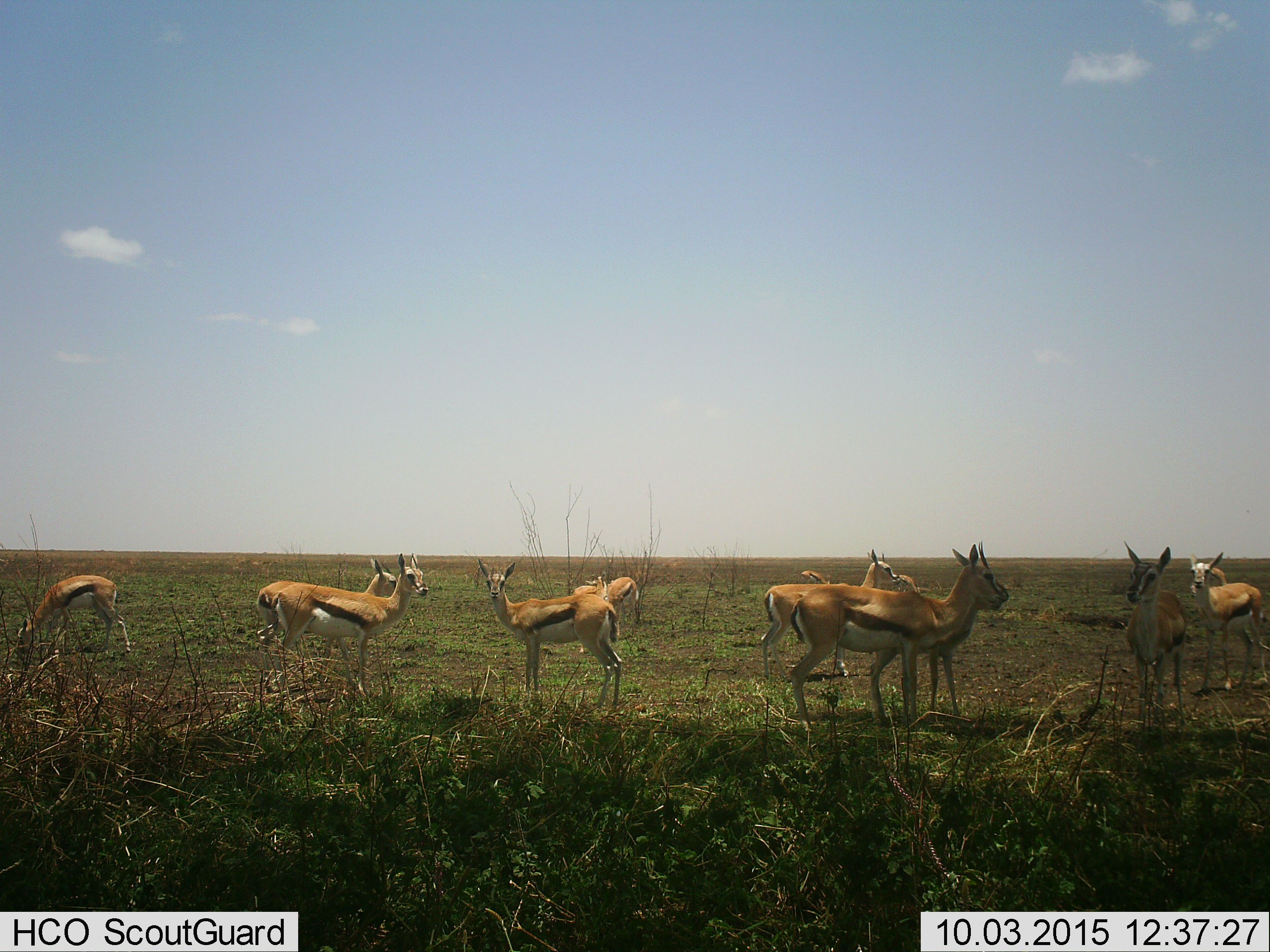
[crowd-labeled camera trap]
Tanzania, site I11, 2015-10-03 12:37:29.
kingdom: Animalia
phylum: Chordata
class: Mammalia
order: Artiodactyla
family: Bovidae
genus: Eudorcas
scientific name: Eudorcas thomsonii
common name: thomson's gazelle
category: gazellethomsons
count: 11-50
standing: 100%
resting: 12%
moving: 25%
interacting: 12%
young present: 12%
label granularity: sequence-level